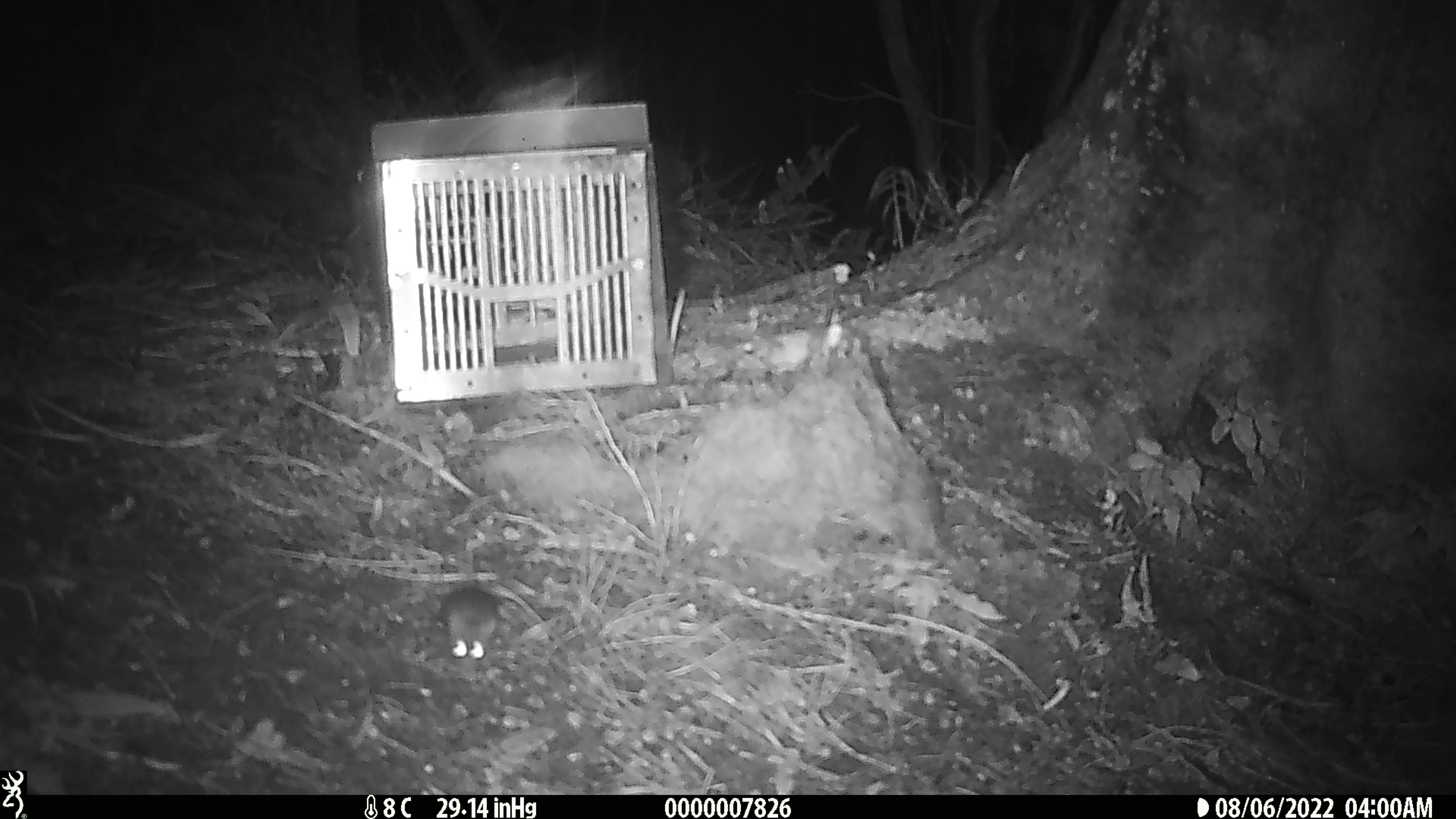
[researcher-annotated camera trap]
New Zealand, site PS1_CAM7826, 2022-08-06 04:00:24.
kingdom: Animalia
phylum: Chordata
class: Mammalia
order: Rodentia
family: Muridae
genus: Mus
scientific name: Mus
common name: mouse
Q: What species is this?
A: Mouse (Mus).